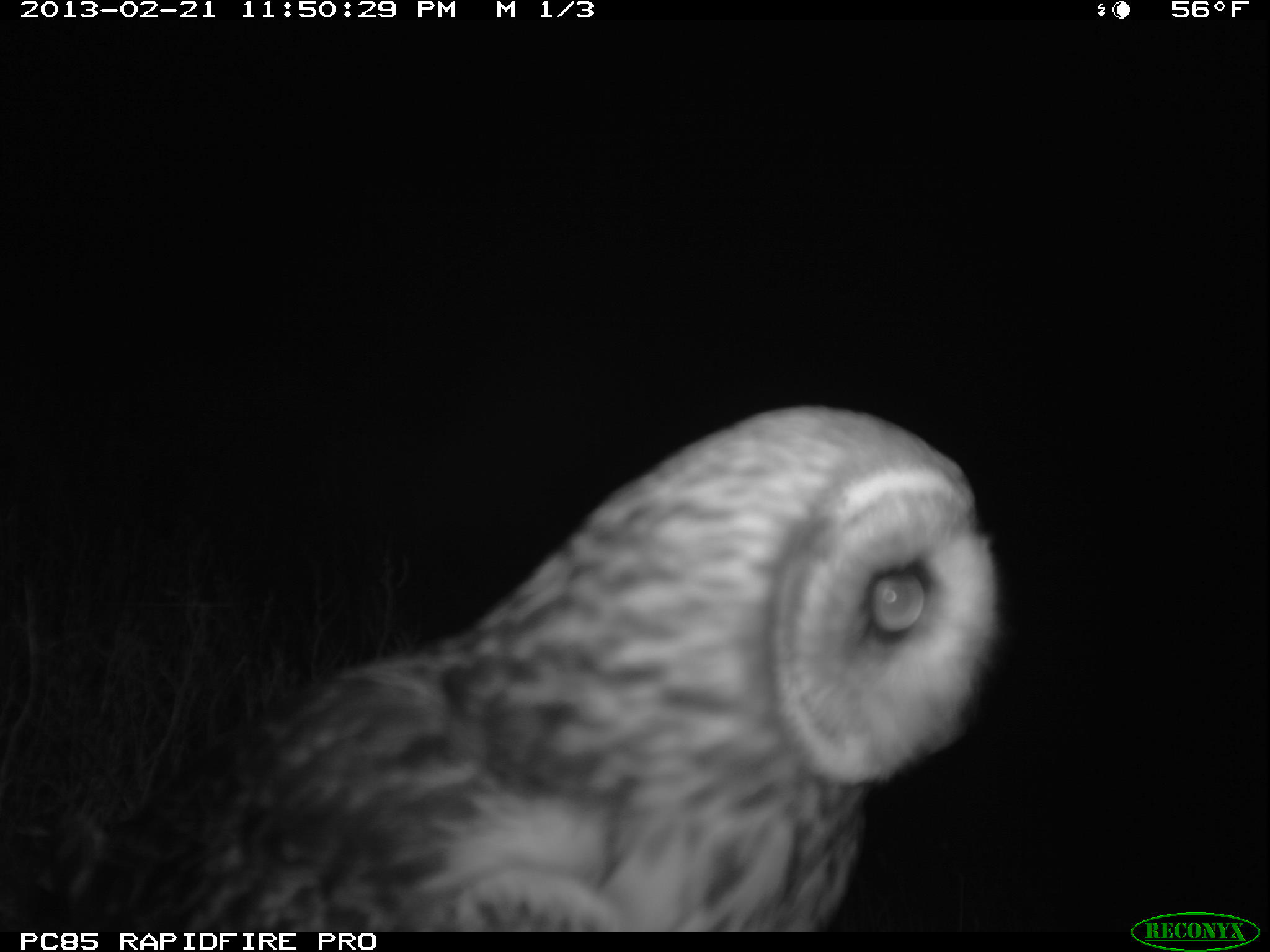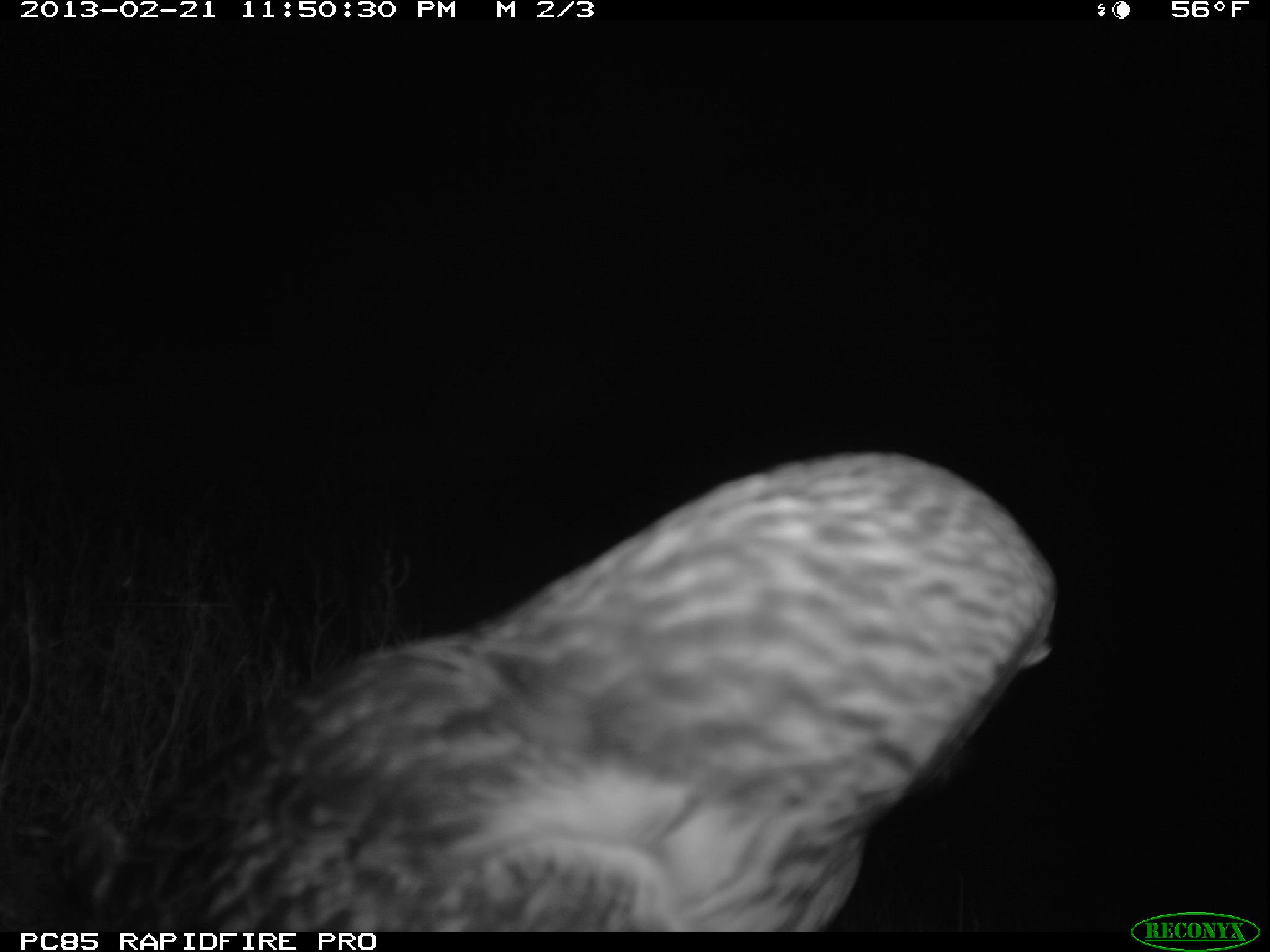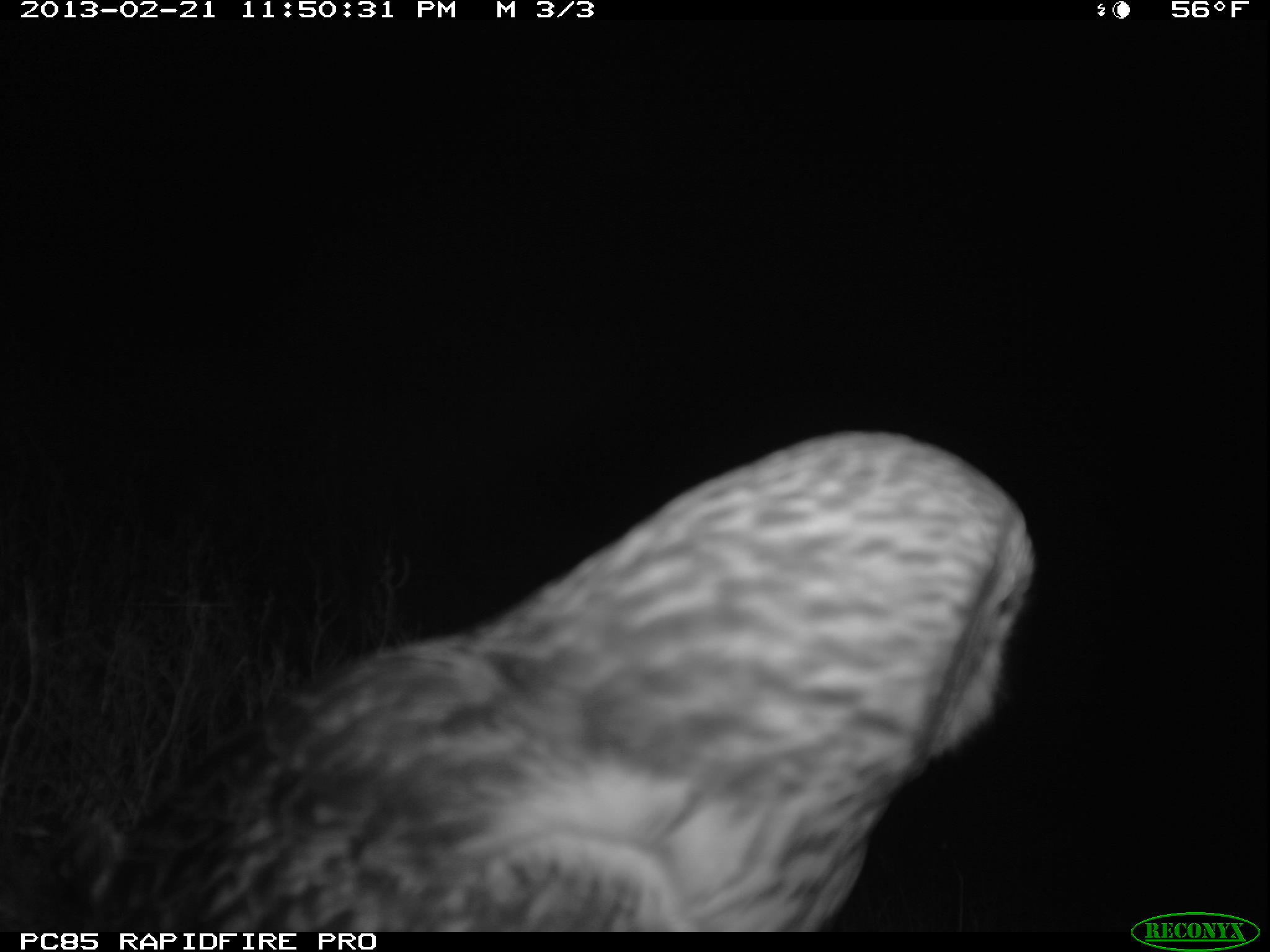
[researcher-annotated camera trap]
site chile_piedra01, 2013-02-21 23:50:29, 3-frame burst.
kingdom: Animalia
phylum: Chordata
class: Aves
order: Strigiformes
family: Strigidae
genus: Asio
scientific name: Asio flammeus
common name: short-eared owl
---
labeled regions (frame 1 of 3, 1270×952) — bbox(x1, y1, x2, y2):
short-eared owl: bbox(3, 406, 1004, 933)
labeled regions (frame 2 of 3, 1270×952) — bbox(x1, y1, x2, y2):
short-eared owl: bbox(17, 450, 1068, 934)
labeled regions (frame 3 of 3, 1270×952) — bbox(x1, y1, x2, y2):
short-eared owl: bbox(6, 432, 1046, 933)